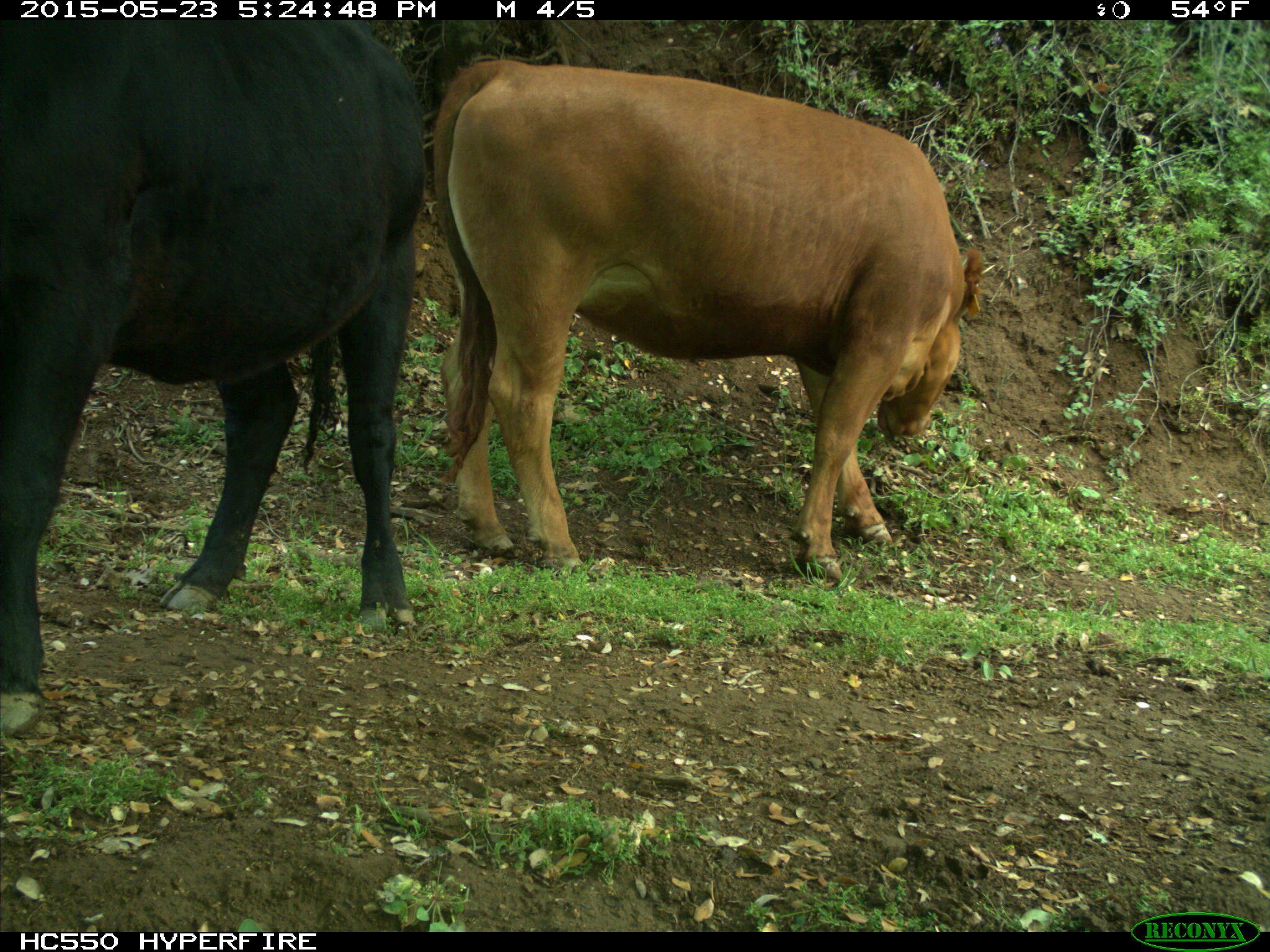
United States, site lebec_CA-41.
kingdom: Animalia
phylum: Chordata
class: Mammalia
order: Artiodactyla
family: Bovidae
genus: Bos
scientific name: Bos taurus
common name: domestic cow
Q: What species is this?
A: Bos taurus (domestic cow).